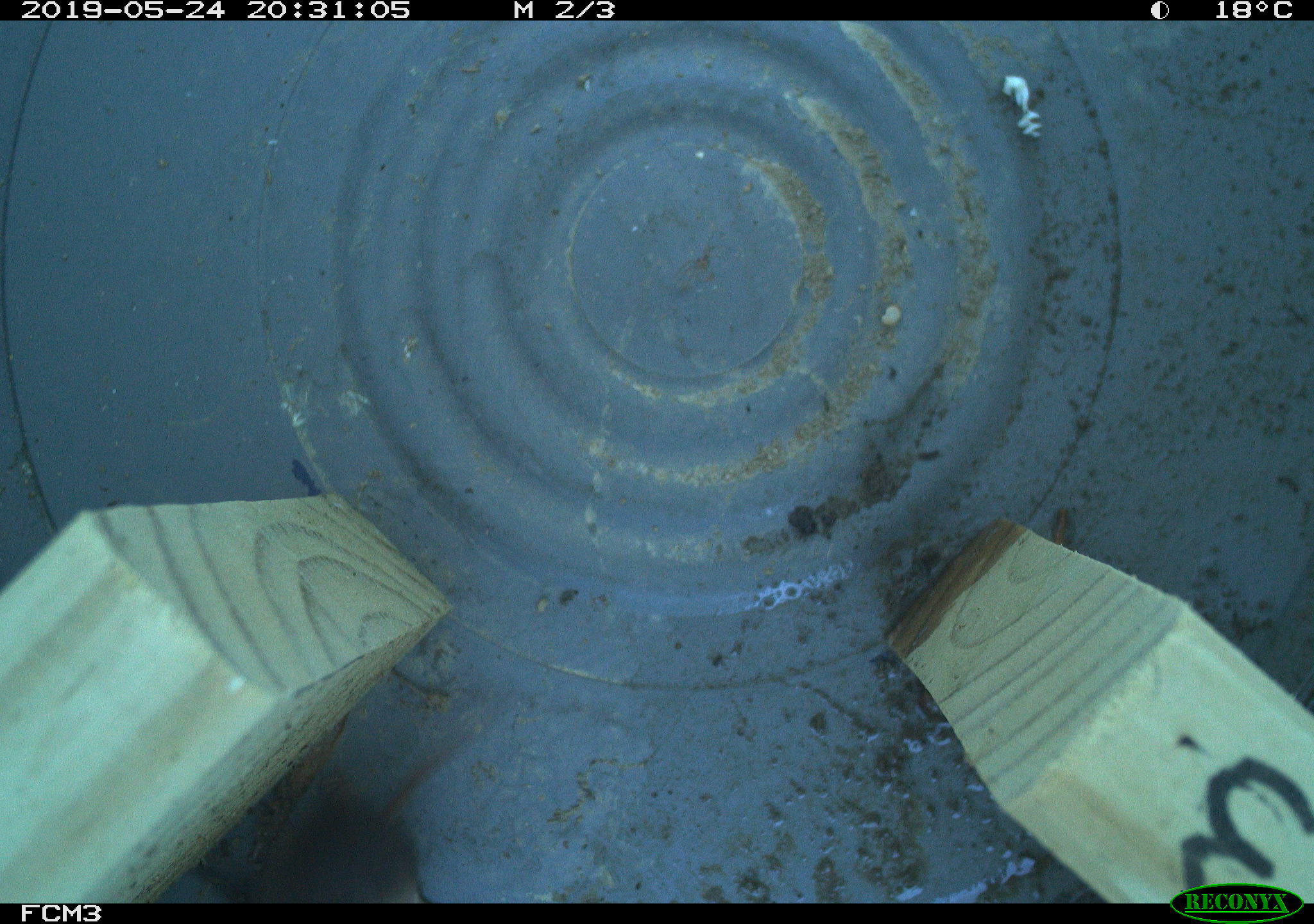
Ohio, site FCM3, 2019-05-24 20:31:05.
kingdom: Animalia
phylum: Chordata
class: Mammalia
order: Eulipotyphla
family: Soricidae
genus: Sorex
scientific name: Sorex cinereus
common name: masked shrew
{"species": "masked shrew (Sorex cinereus)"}